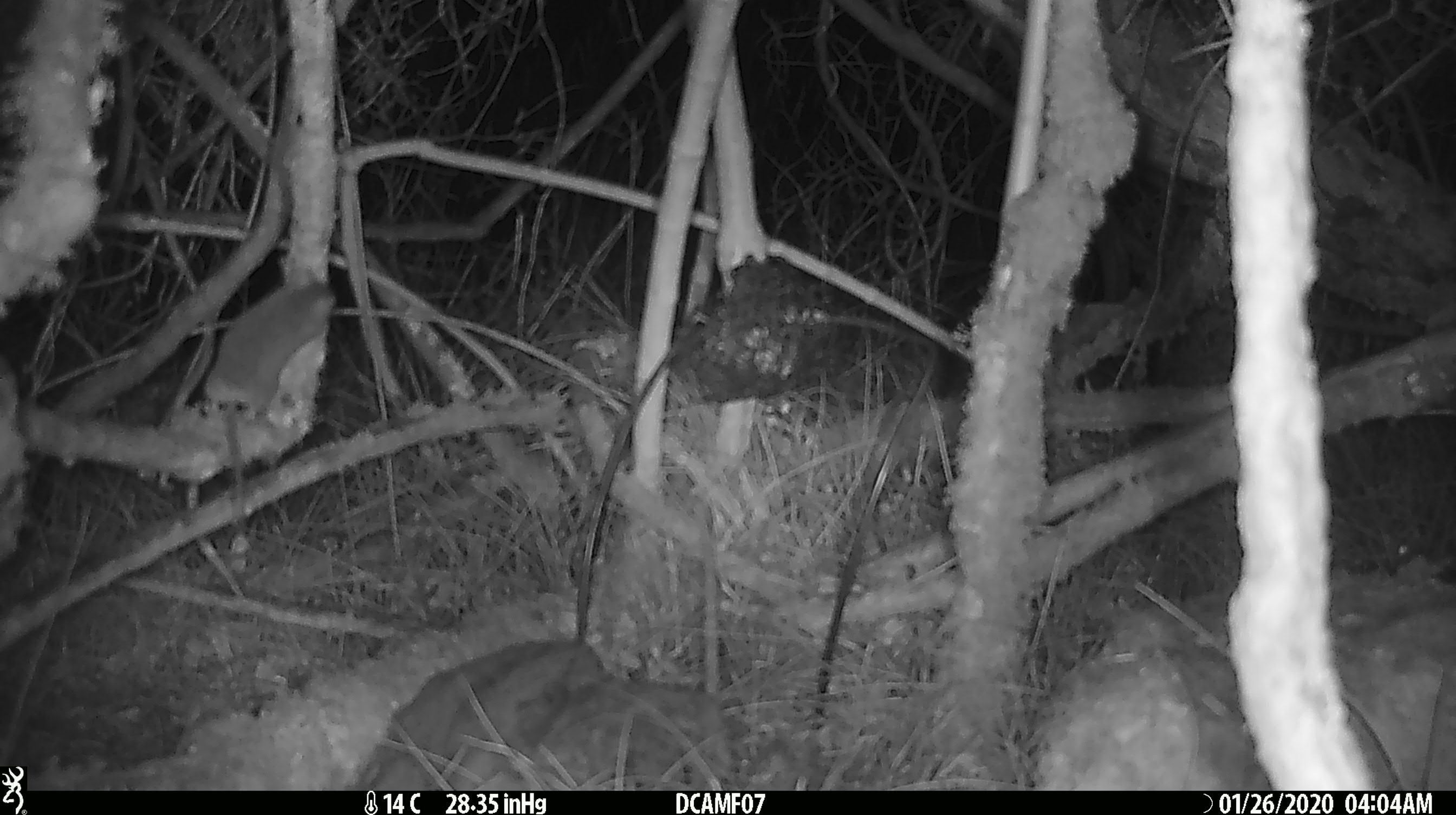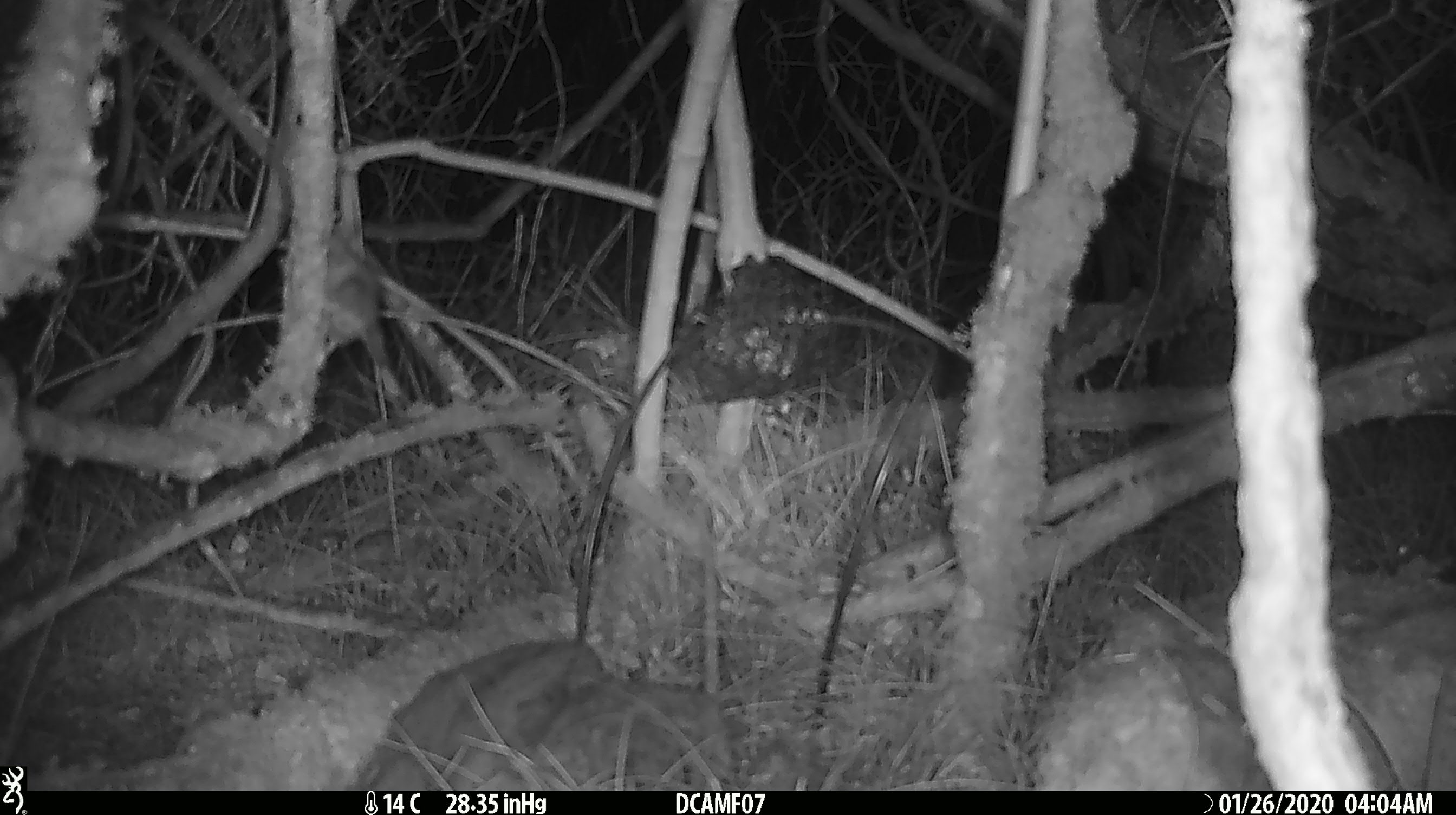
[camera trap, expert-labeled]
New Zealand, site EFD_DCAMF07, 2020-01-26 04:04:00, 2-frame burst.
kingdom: Animalia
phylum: Chordata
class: Mammalia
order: Rodentia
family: Muridae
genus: Mus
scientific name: Mus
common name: mouse